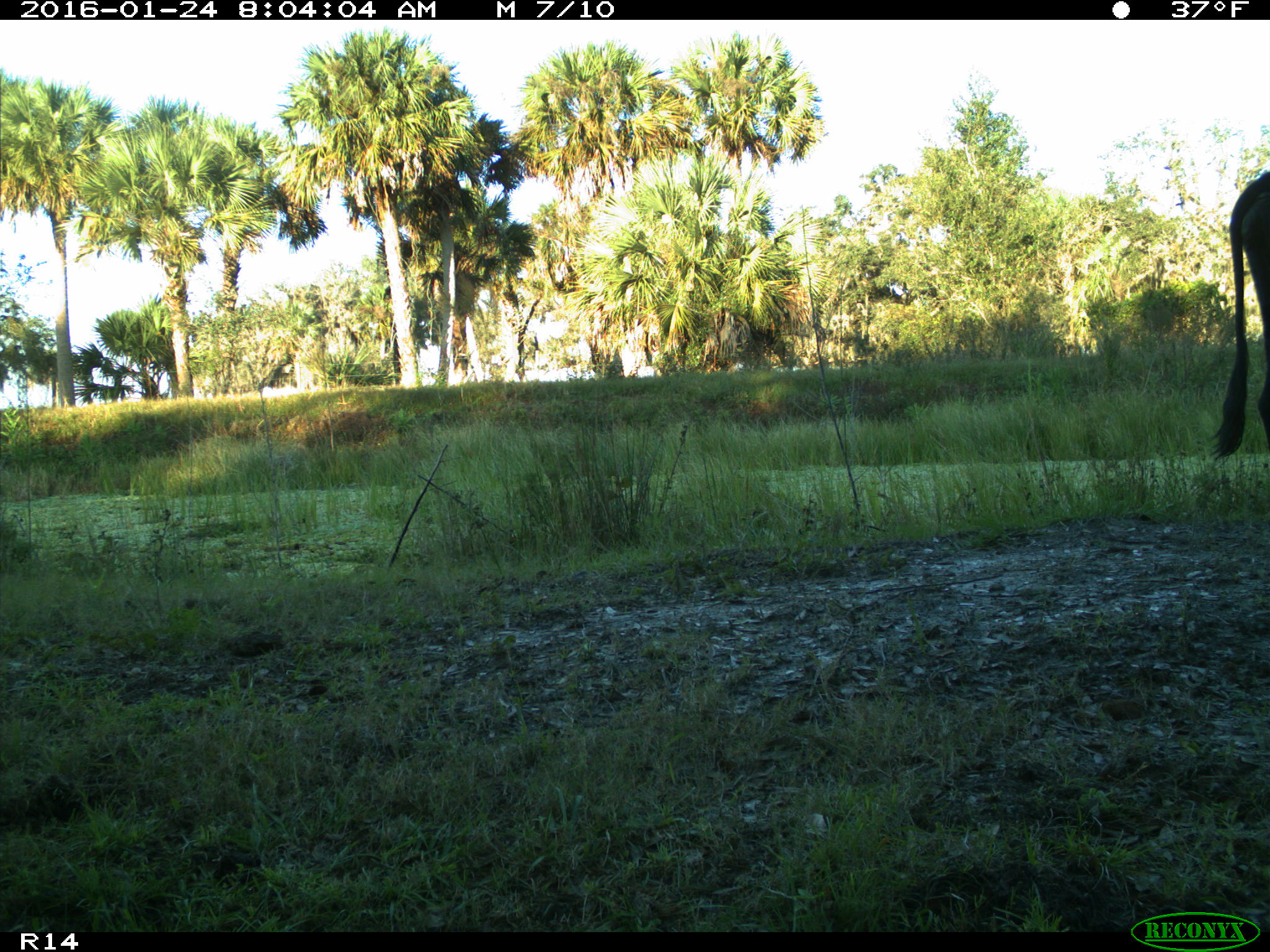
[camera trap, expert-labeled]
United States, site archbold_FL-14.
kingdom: Animalia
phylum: Chordata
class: Mammalia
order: Artiodactyla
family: Bovidae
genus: Bos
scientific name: Bos taurus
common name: domestic cow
Bos taurus (domestic cow).